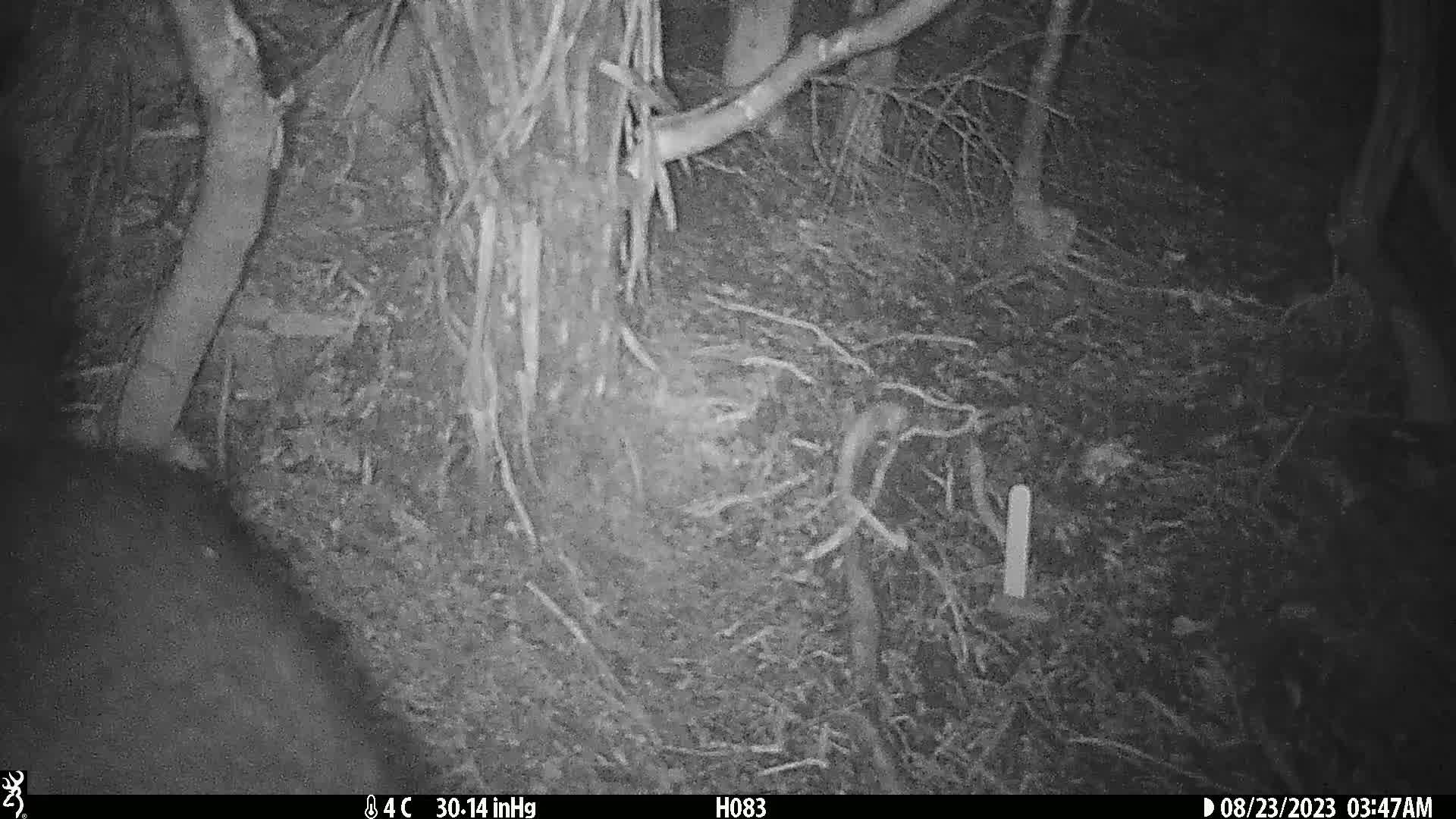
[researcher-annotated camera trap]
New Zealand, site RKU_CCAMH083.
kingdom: Animalia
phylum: Chordata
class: Mammalia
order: Diprotodontia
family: Phalangeridae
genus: Trichosurus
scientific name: Trichosurus vulpecula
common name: common brushtail possum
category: possum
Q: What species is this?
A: Possum (common brushtail possum) (Trichosurus vulpecula).